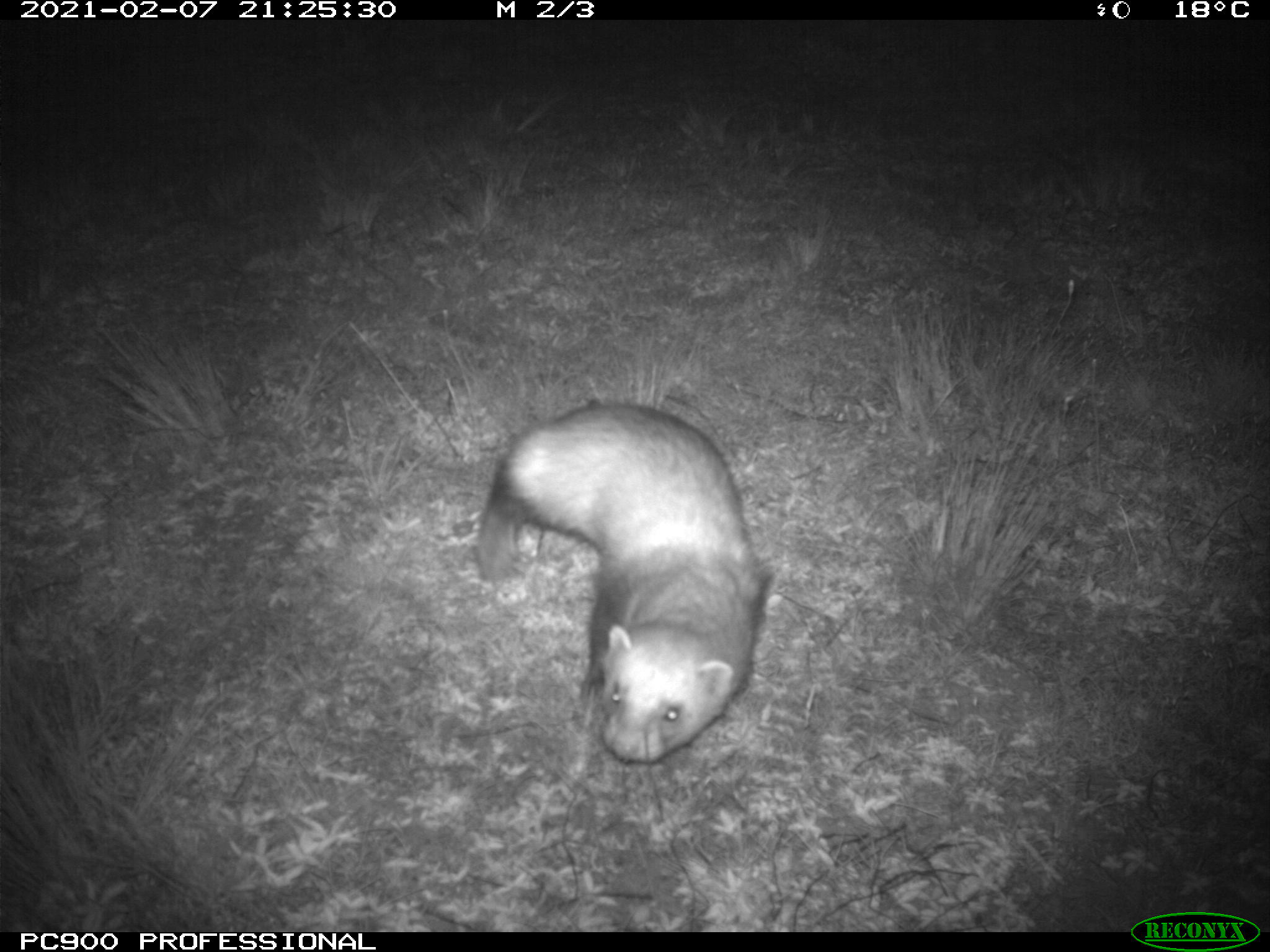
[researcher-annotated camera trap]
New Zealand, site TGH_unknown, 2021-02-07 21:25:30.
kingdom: Animalia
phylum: Chordata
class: Mammalia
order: Carnivora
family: Mustelidae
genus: Mustela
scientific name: Mustela furo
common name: ferret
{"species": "ferret (Mustela furo)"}